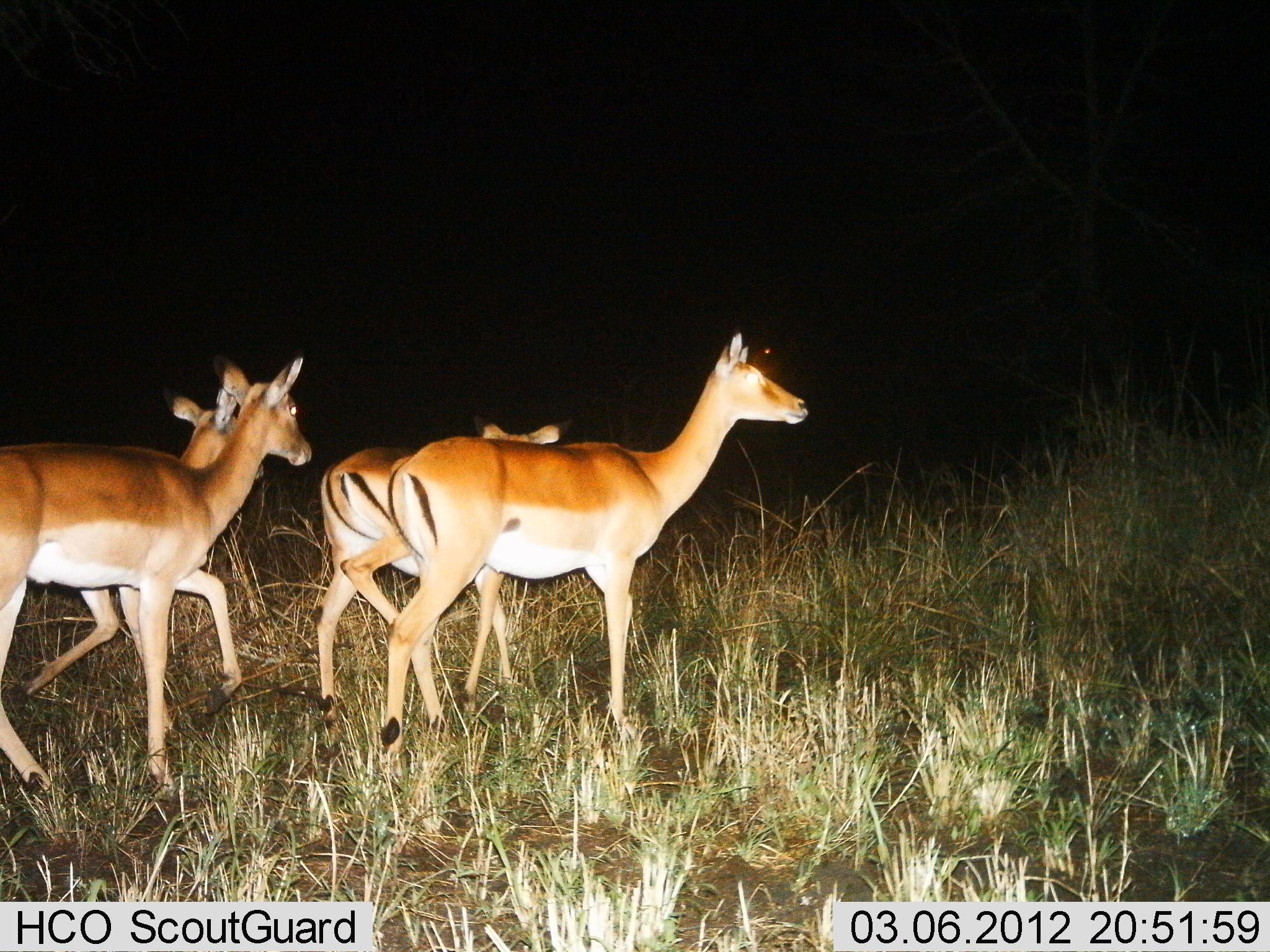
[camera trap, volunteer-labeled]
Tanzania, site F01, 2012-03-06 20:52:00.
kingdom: Animalia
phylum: Chordata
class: Mammalia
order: Artiodactyla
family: Bovidae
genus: Aepyceros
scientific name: Aepyceros melampus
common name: impala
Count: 4.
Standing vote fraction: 56%.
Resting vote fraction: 0%.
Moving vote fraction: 81%.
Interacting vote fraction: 0%.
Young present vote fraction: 0%.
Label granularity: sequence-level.